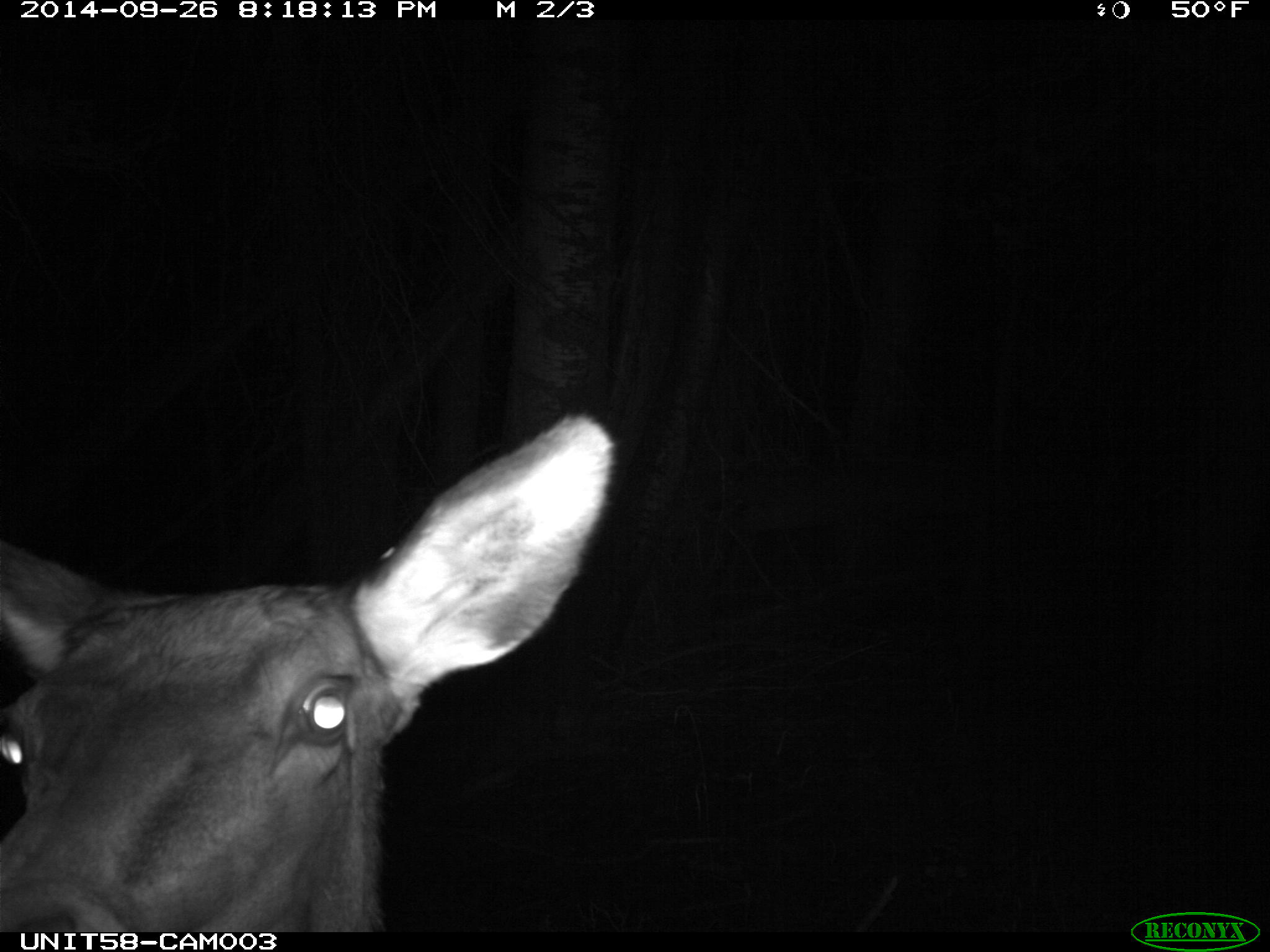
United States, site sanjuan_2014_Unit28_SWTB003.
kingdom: Animalia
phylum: Chordata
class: Mammalia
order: Artiodactyla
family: Cervidae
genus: Cervus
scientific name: Cervus elaphus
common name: red deer